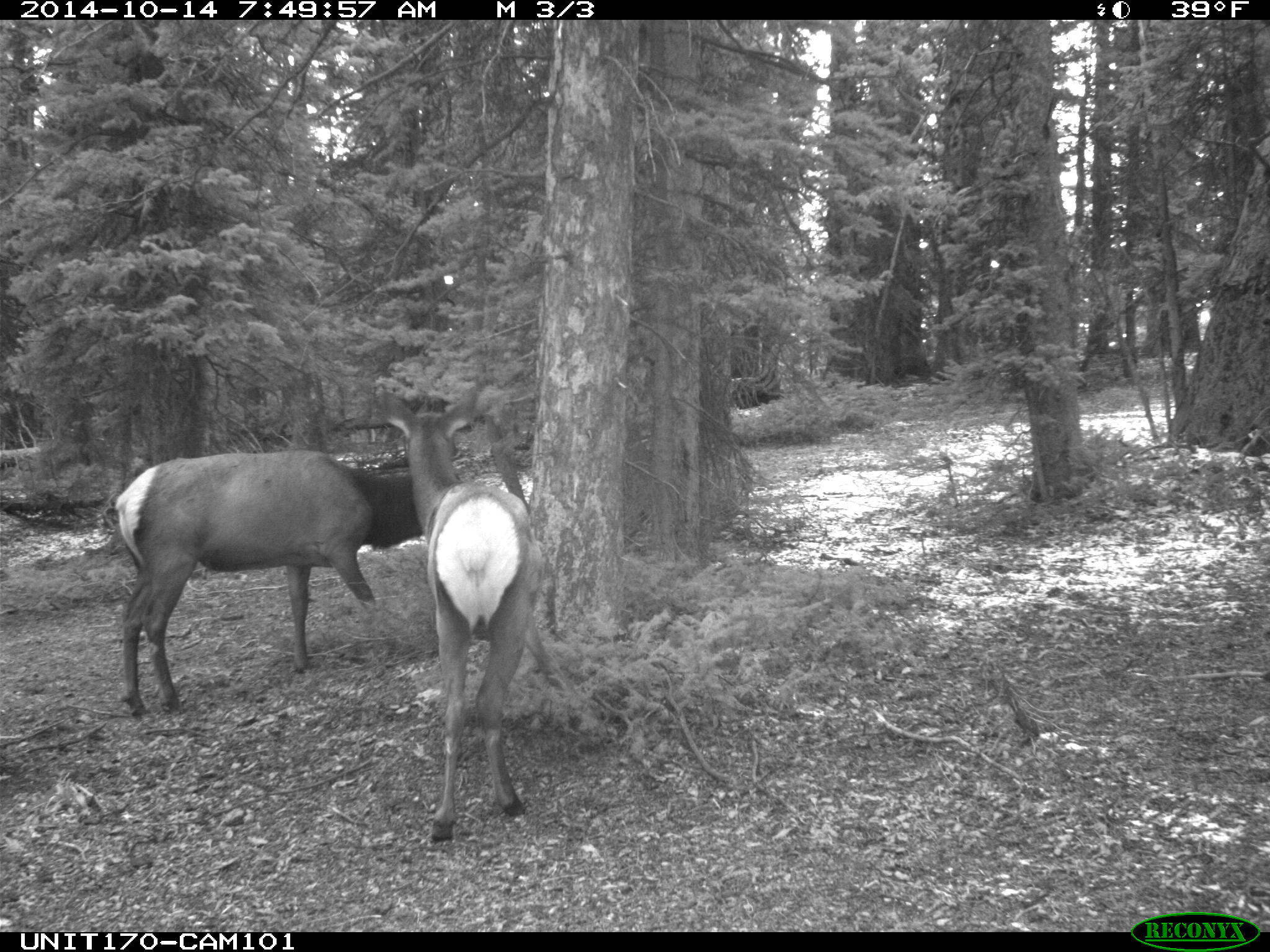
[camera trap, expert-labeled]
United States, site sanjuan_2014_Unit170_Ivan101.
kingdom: Animalia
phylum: Chordata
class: Mammalia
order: Artiodactyla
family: Cervidae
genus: Cervus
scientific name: Cervus elaphus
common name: red deer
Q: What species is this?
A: Cervus elaphus (red deer).